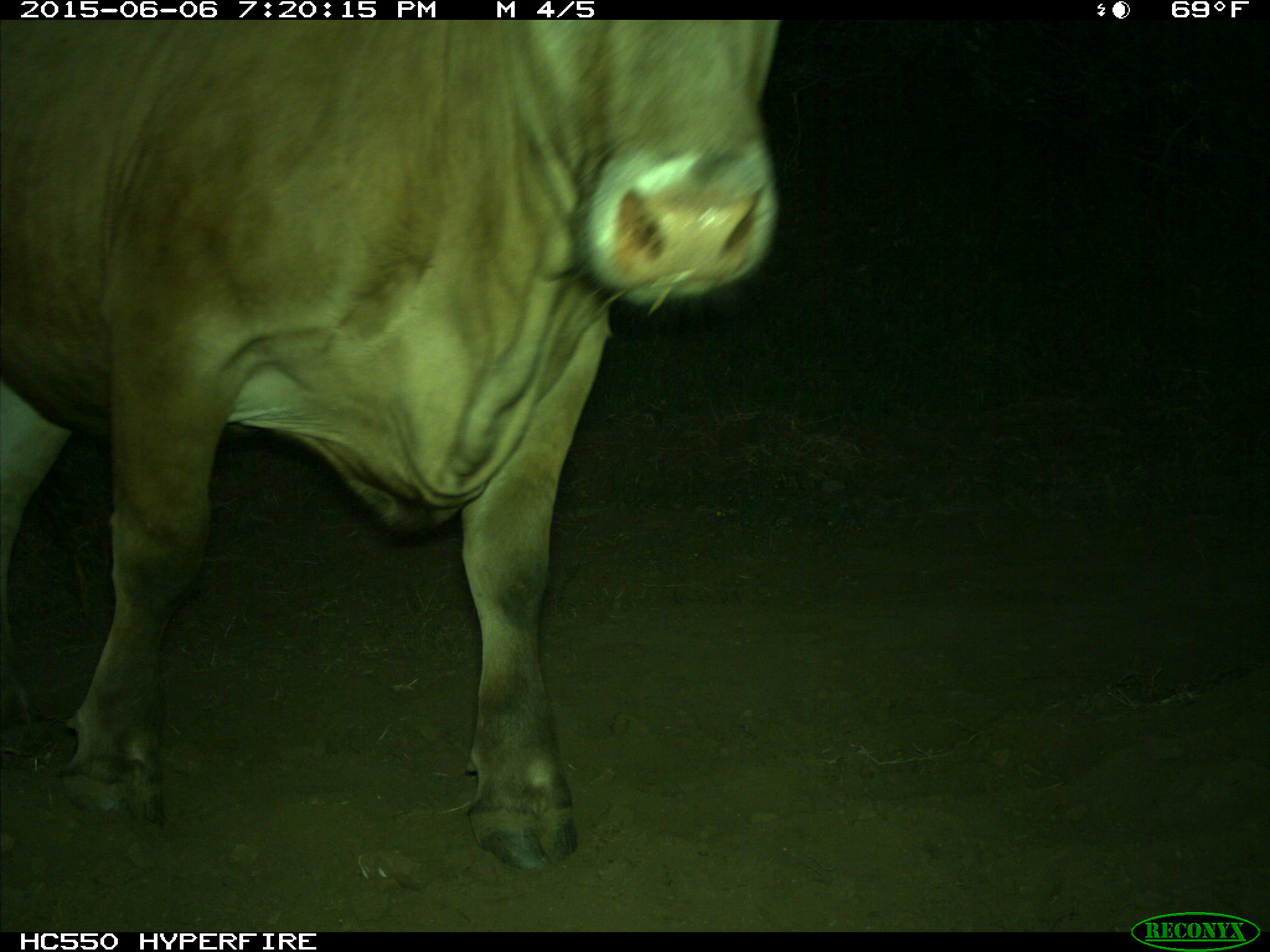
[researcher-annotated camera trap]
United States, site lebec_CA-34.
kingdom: Animalia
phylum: Chordata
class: Mammalia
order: Artiodactyla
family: Bovidae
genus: Bos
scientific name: Bos taurus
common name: domestic cow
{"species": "Bos taurus (domestic cow)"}